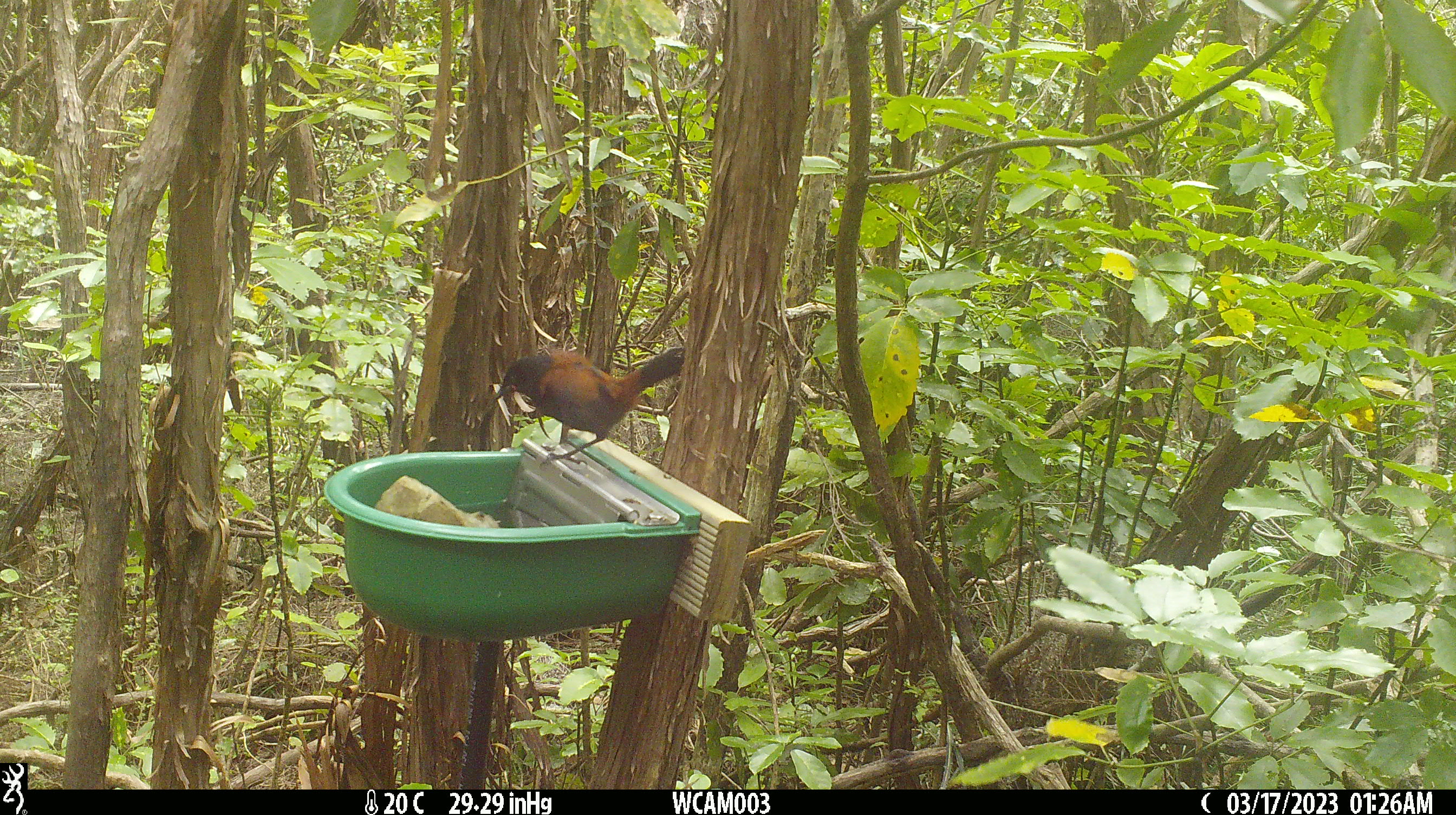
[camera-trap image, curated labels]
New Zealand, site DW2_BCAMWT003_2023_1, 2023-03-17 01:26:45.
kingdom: Animalia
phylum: Chordata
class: Aves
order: Passeriformes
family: Callaeidae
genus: Philesturnus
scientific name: Philesturnus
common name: saddlebacks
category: tieke